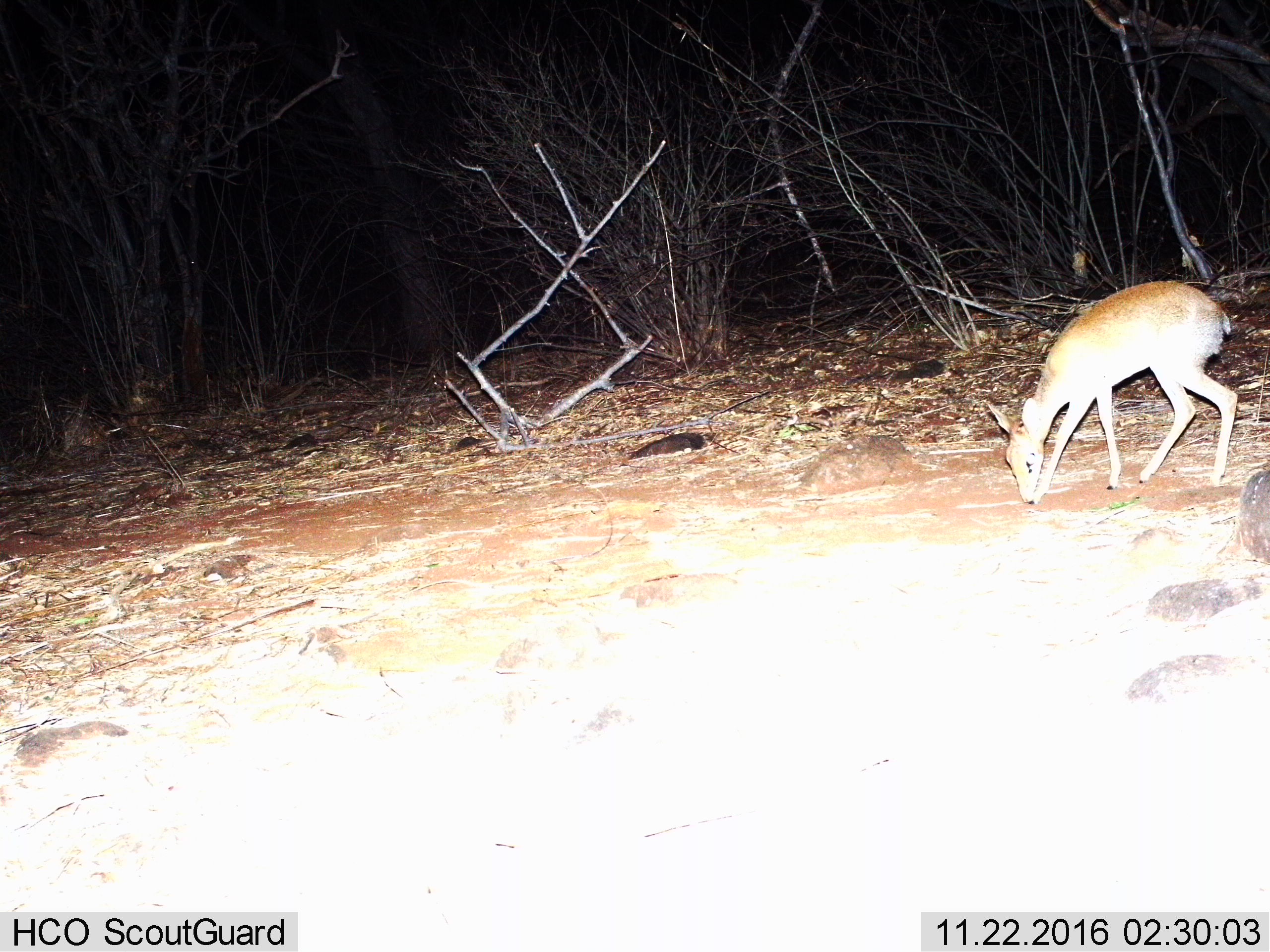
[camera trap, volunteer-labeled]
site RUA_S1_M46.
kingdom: Animalia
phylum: Chordata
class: Mammalia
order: Artiodactyla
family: Bovidae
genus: Madoqua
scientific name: Madoqua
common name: dik-dik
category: dikdik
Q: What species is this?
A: Dikdik (dik-dik) (Madoqua).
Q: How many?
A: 1.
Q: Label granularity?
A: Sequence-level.